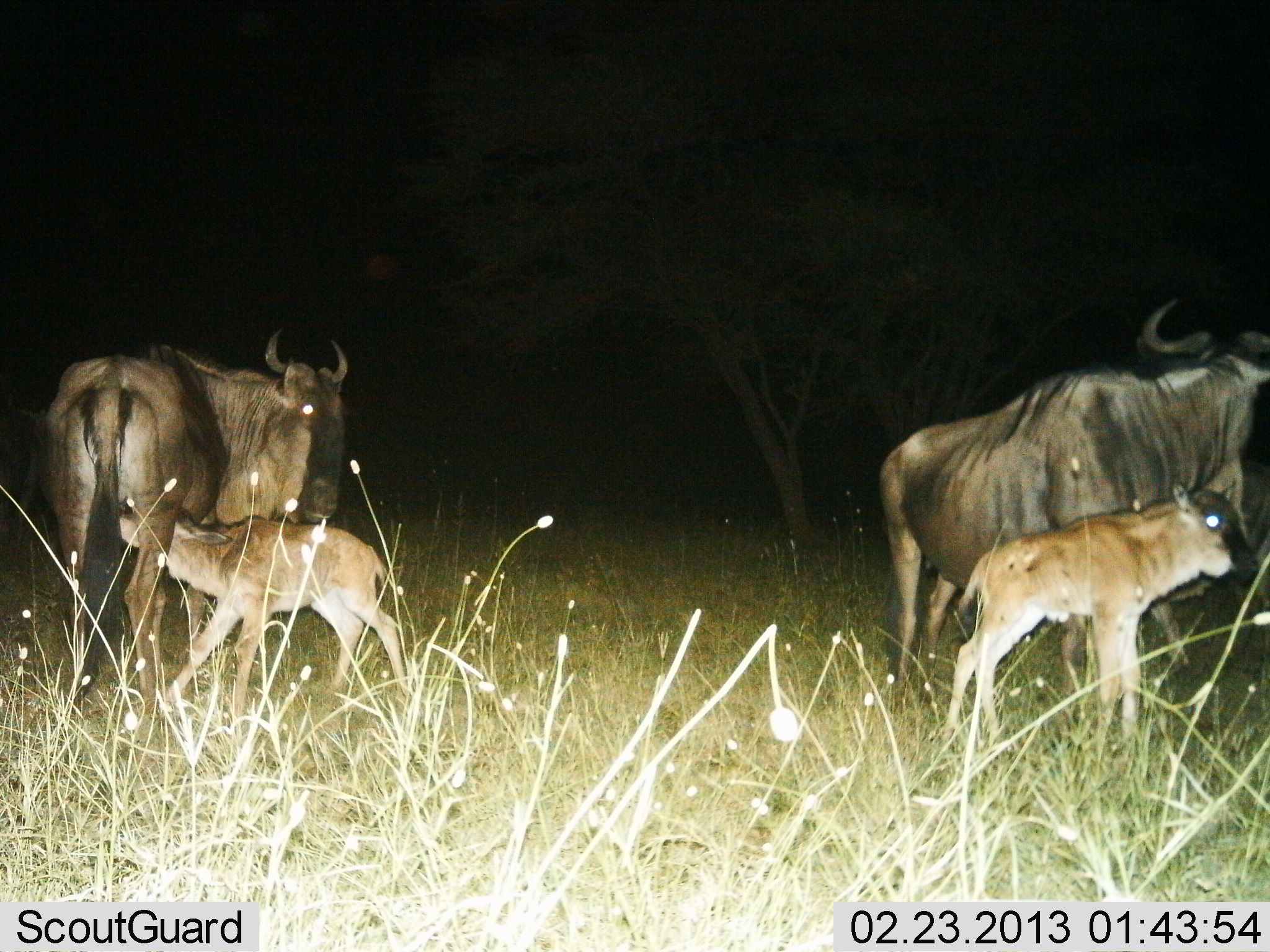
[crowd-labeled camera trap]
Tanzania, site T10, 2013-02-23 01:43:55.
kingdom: Animalia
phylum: Chordata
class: Mammalia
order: Artiodactyla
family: Bovidae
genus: Connochaetes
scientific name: Connochaetes taurinus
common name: blue wildebeest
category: wildebeest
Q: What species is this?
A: Wildebeest (blue wildebeest) (Connochaetes taurinus).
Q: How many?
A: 4.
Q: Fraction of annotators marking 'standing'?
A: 85%.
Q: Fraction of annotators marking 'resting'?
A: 9%.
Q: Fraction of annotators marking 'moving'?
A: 3%.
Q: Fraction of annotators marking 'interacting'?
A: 35%.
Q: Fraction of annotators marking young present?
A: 88%.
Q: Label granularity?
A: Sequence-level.